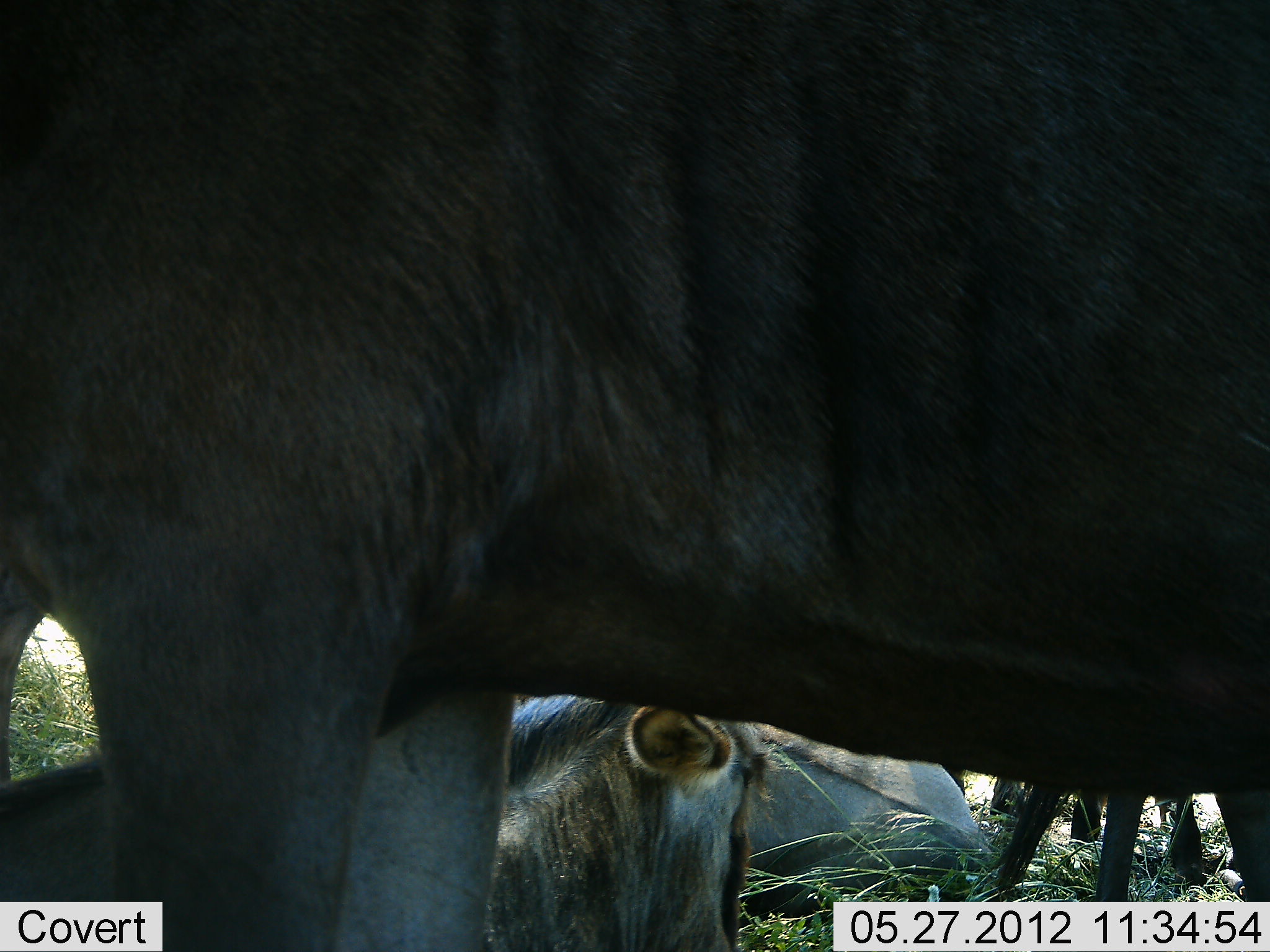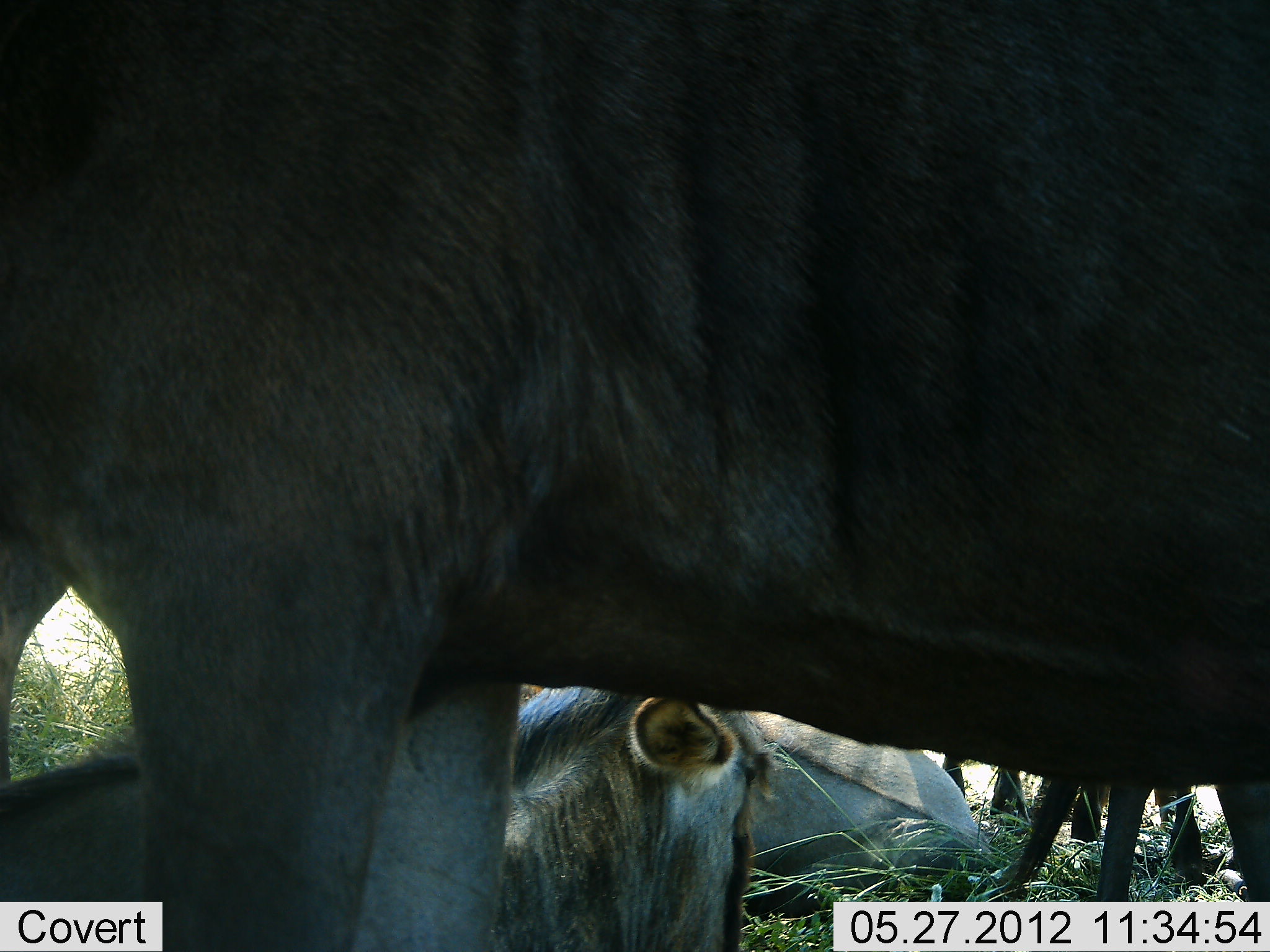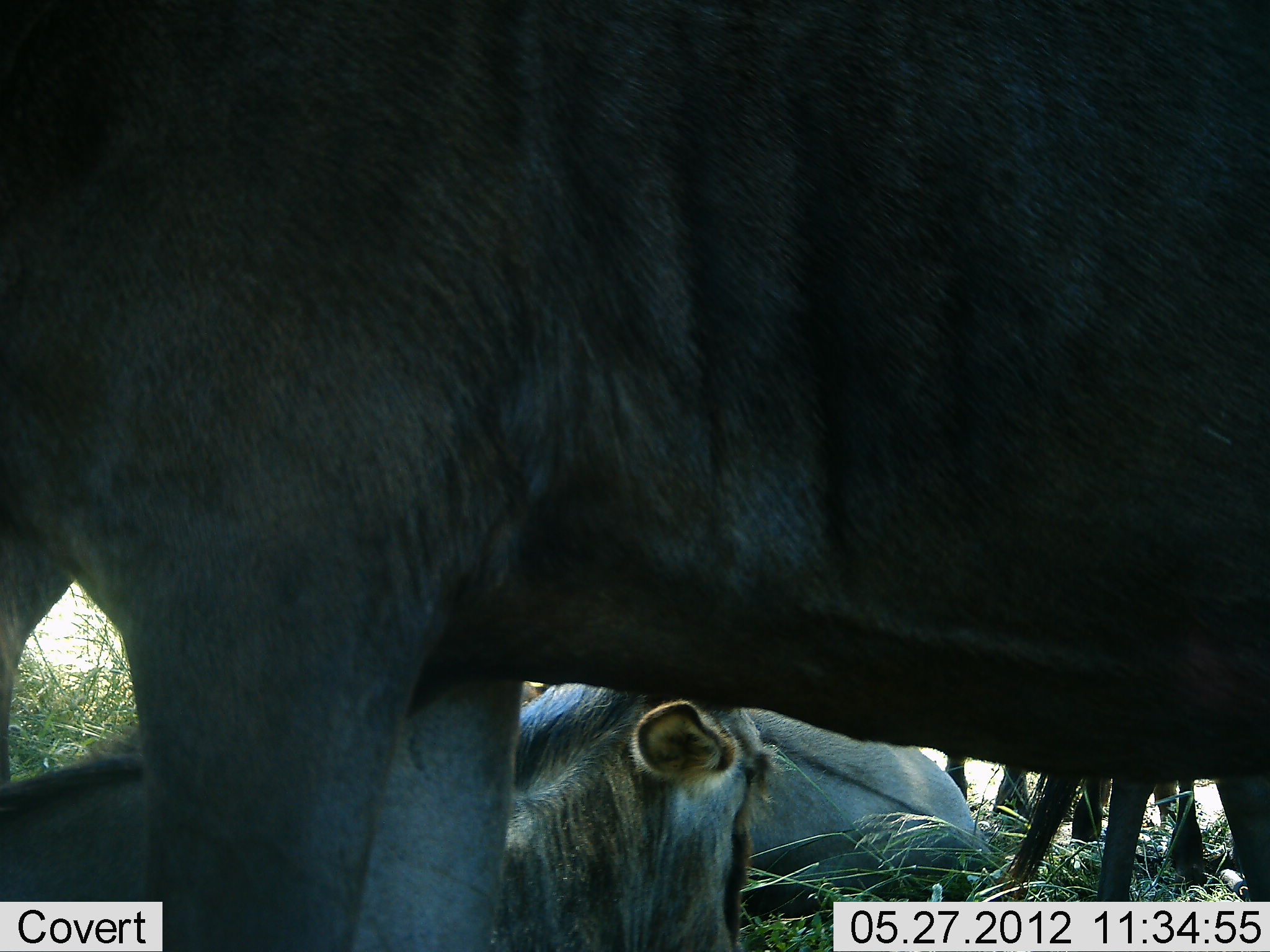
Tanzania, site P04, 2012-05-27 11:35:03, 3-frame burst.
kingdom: Animalia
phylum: Chordata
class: Mammalia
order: Artiodactyla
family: Bovidae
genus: Connochaetes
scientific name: Connochaetes taurinus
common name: blue wildebeest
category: wildebeest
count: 5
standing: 90%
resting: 100%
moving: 0%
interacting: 0%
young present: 30%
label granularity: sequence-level